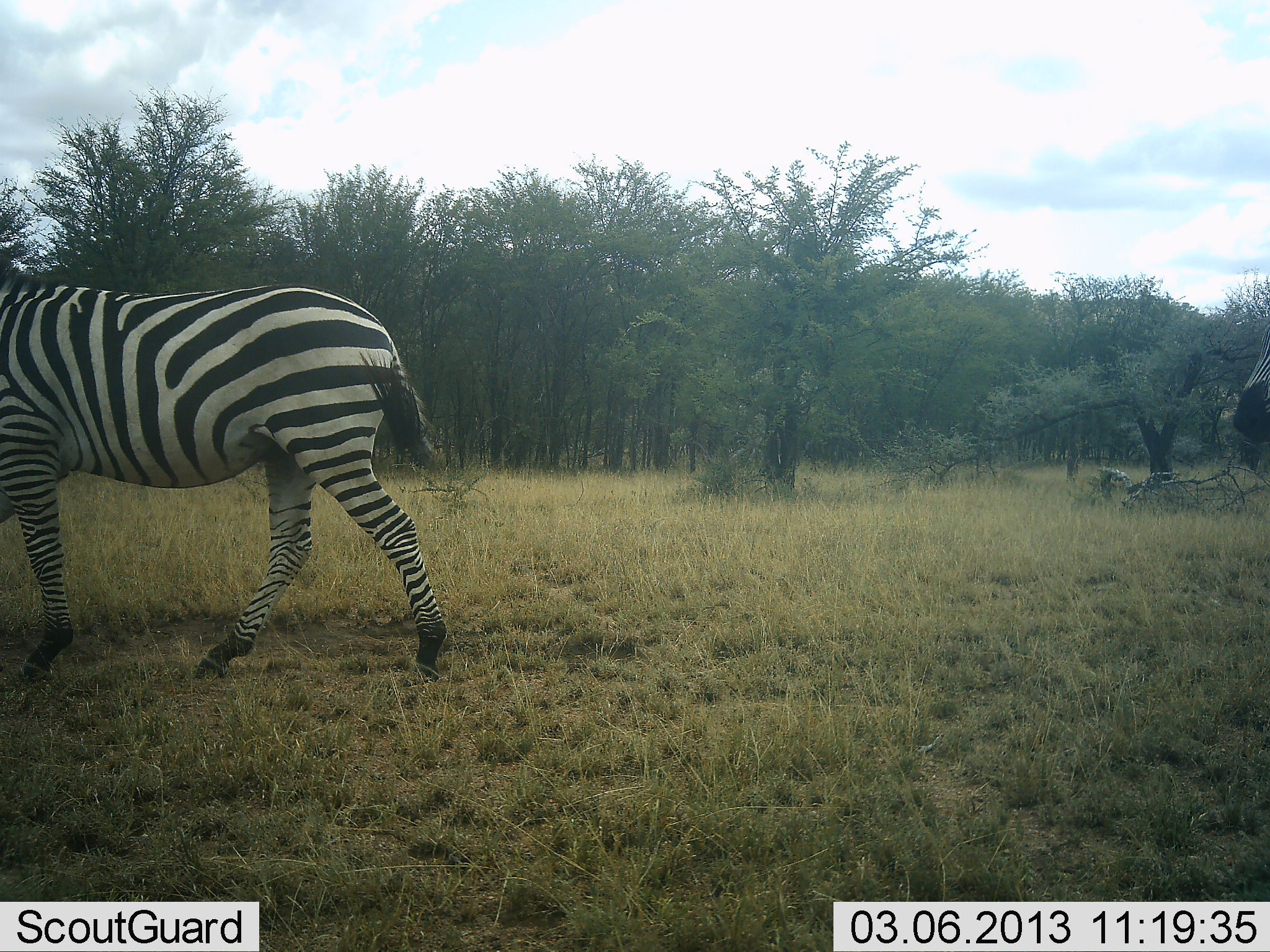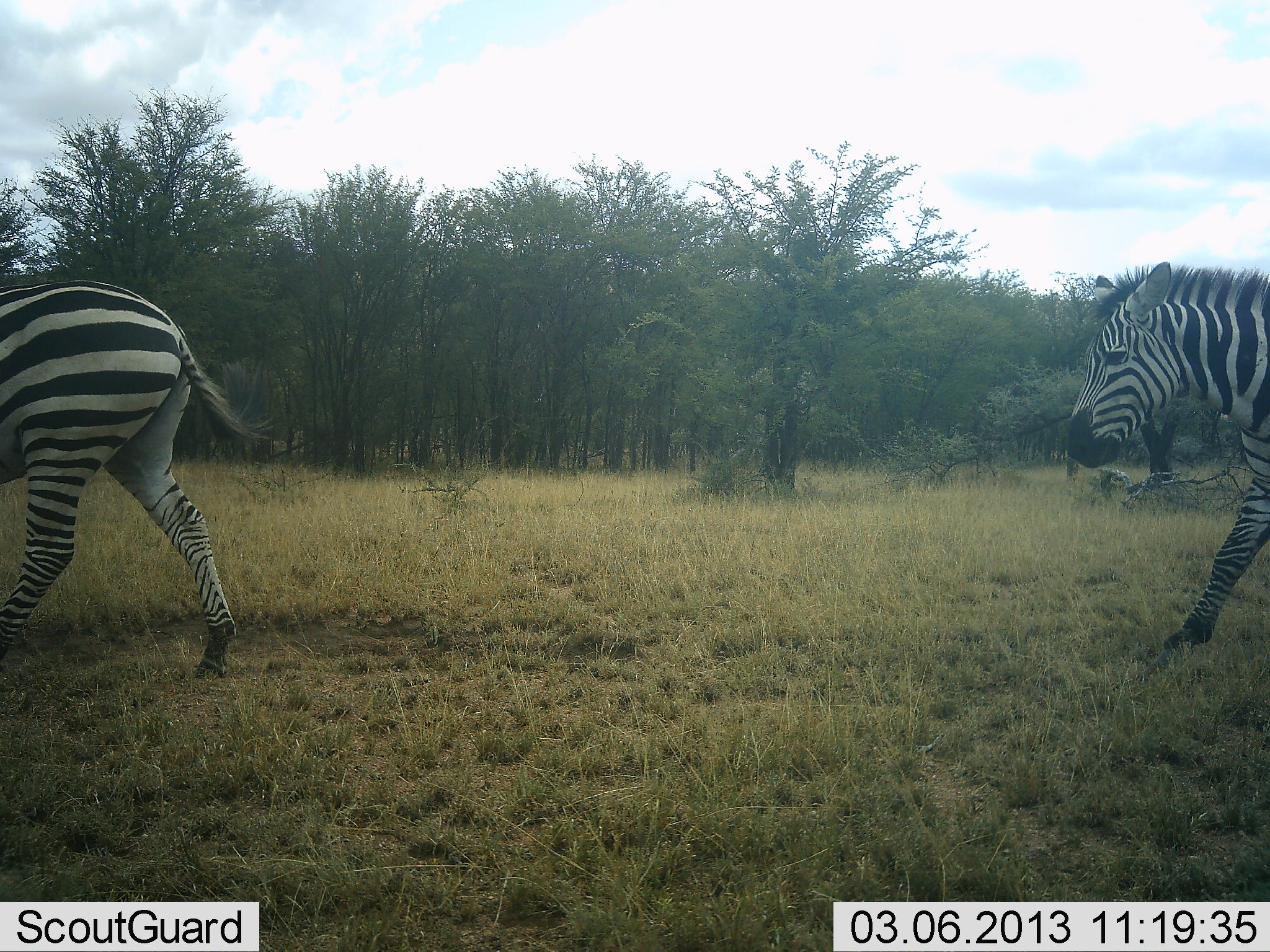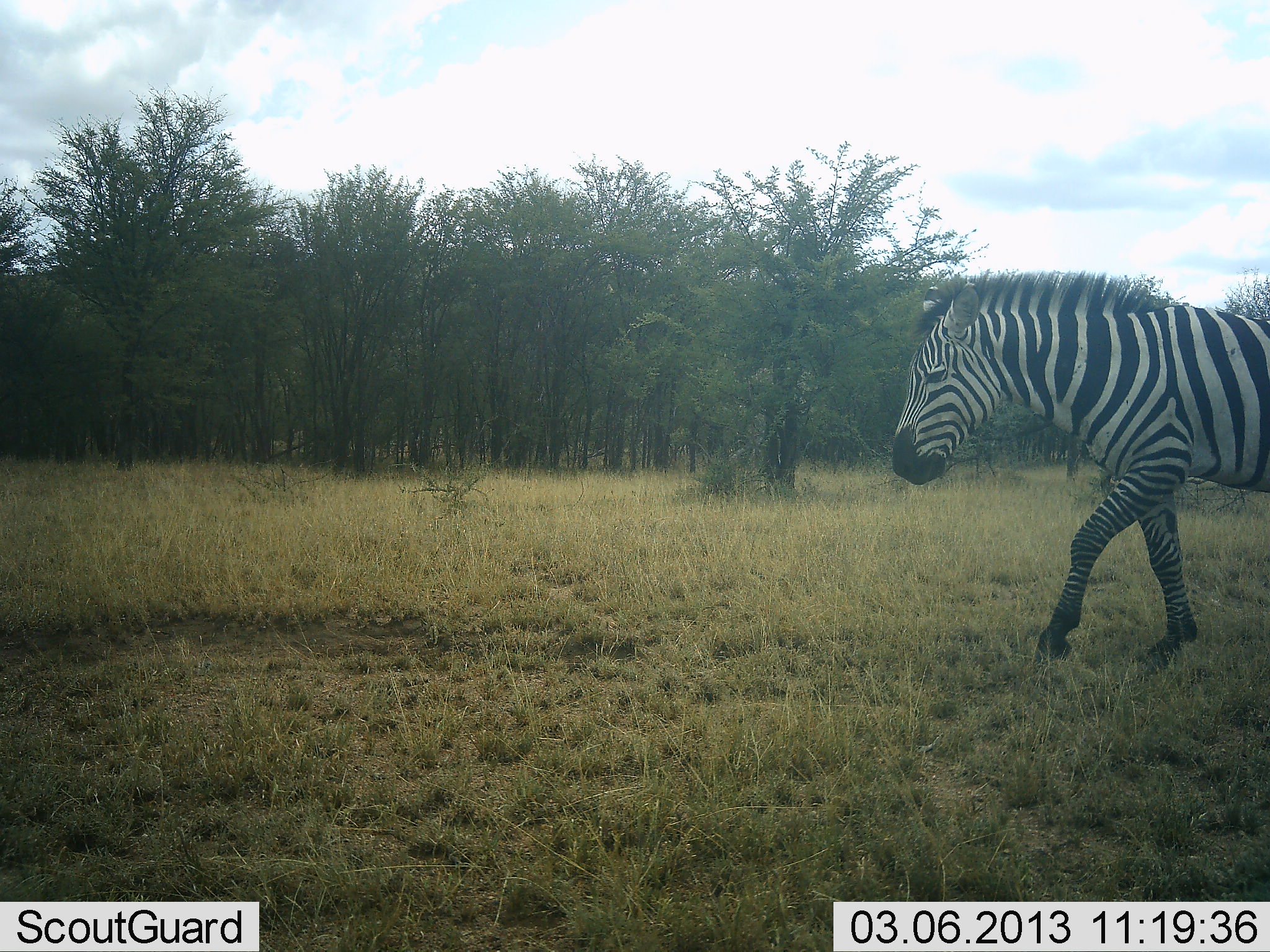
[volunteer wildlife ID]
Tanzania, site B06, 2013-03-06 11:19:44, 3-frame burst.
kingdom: Animalia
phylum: Chordata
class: Mammalia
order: Perissodactyla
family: Equidae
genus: Equus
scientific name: Equus quagga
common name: plains zebra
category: zebra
Zebra (plains zebra) (Equus quagga), count 2. Behavior (volunteer vote fractions): standing 4%, resting 0%, moving 96%, interacting 0%. Young present (vote fraction): 0%. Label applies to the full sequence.